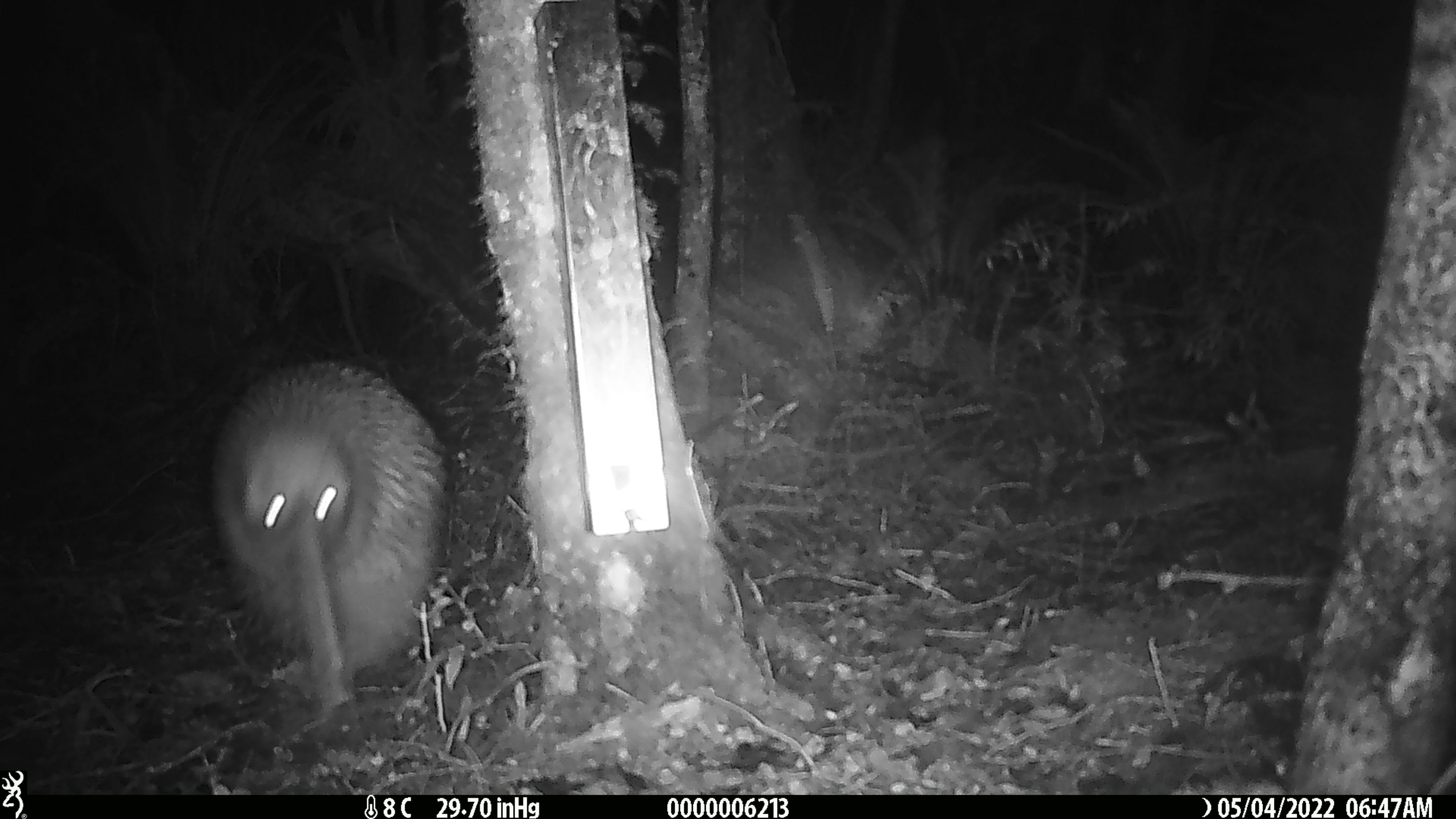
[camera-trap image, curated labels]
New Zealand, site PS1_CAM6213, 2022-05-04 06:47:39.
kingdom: Animalia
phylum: Chordata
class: Aves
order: Apterygiformes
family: Apterygidae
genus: Apteryx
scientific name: Apteryx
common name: kiwi